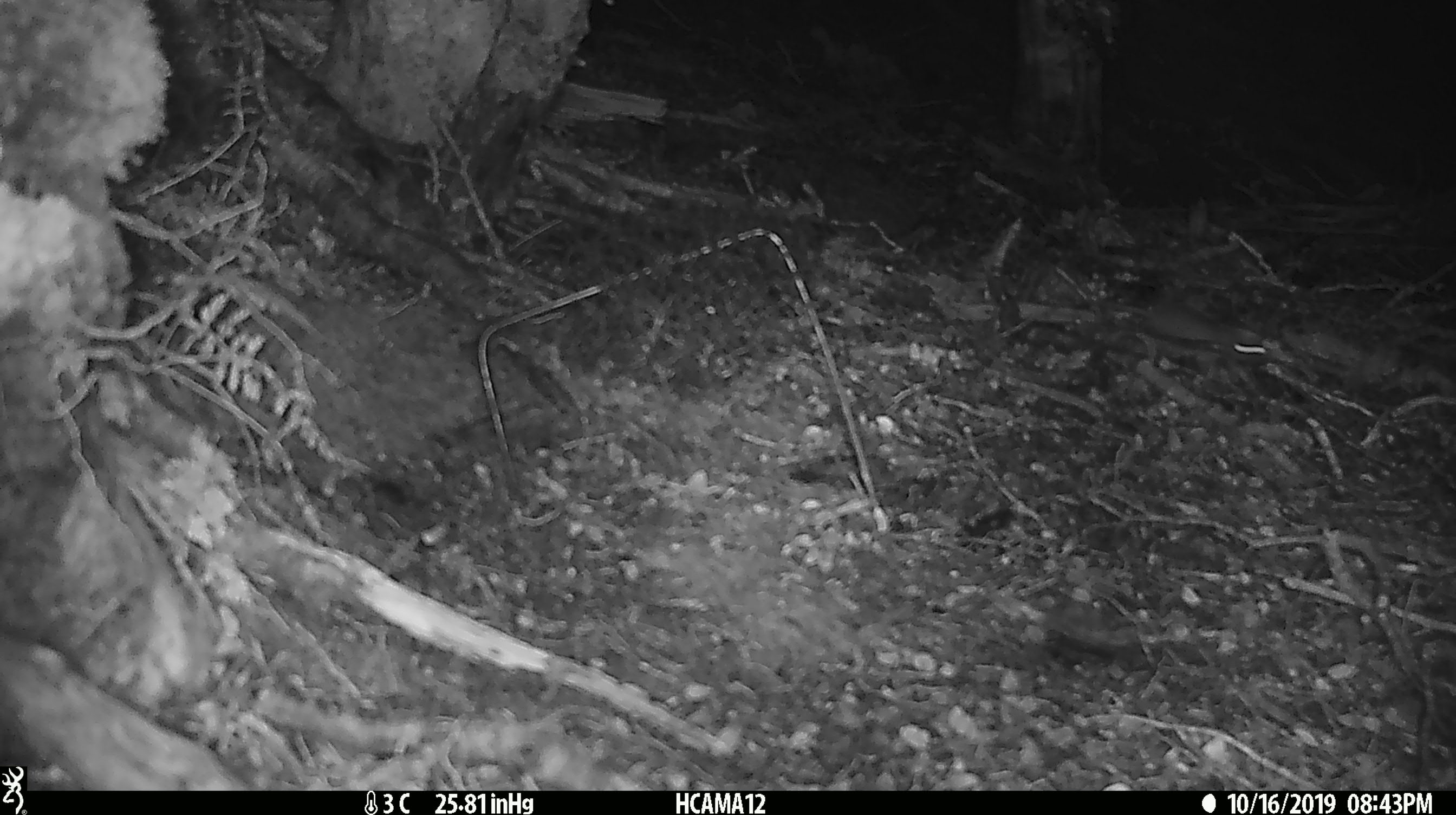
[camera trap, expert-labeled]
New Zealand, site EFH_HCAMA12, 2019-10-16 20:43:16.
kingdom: Animalia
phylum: Chordata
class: Mammalia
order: Rodentia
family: Muridae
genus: Mus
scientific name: Mus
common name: mouse